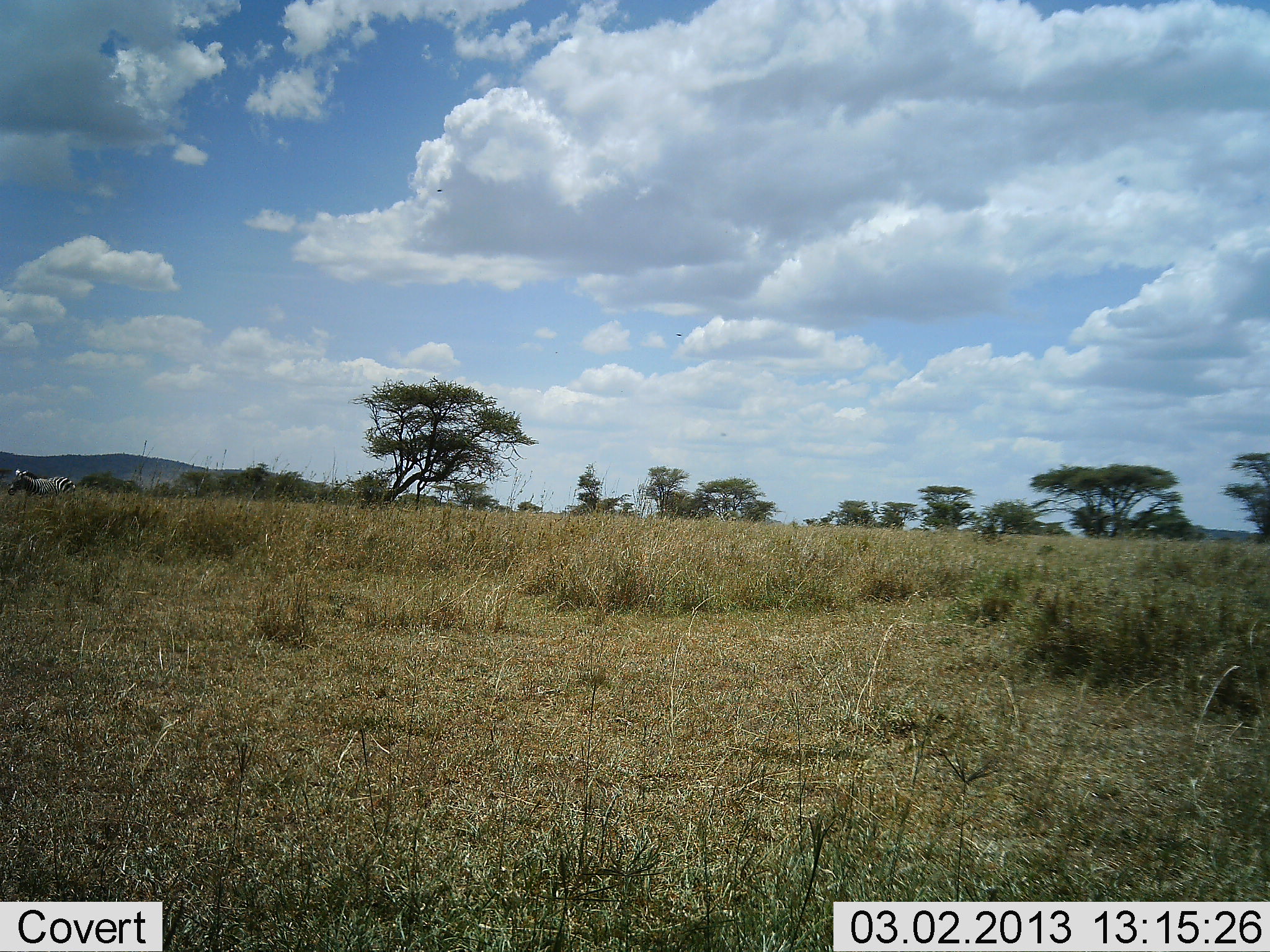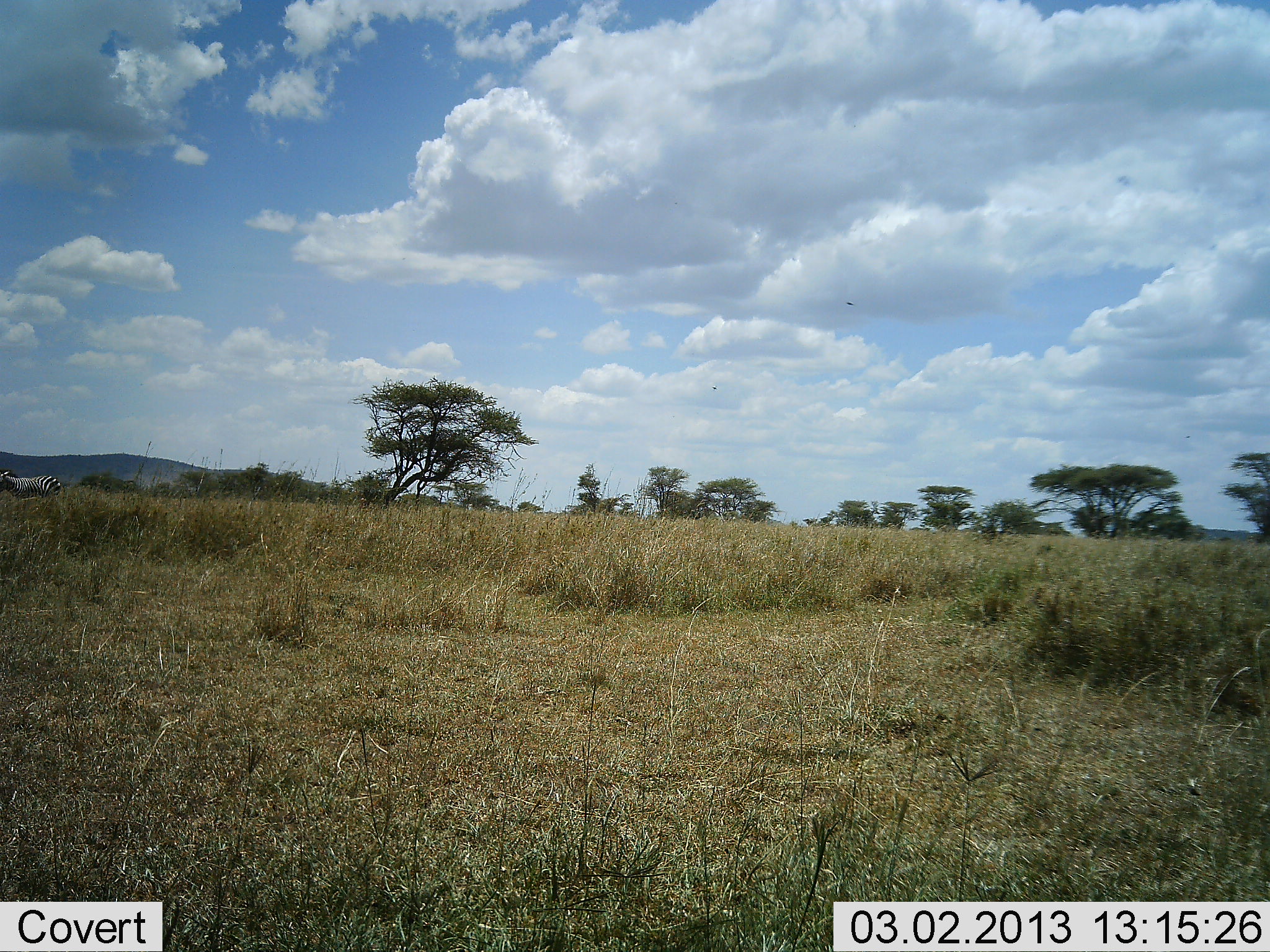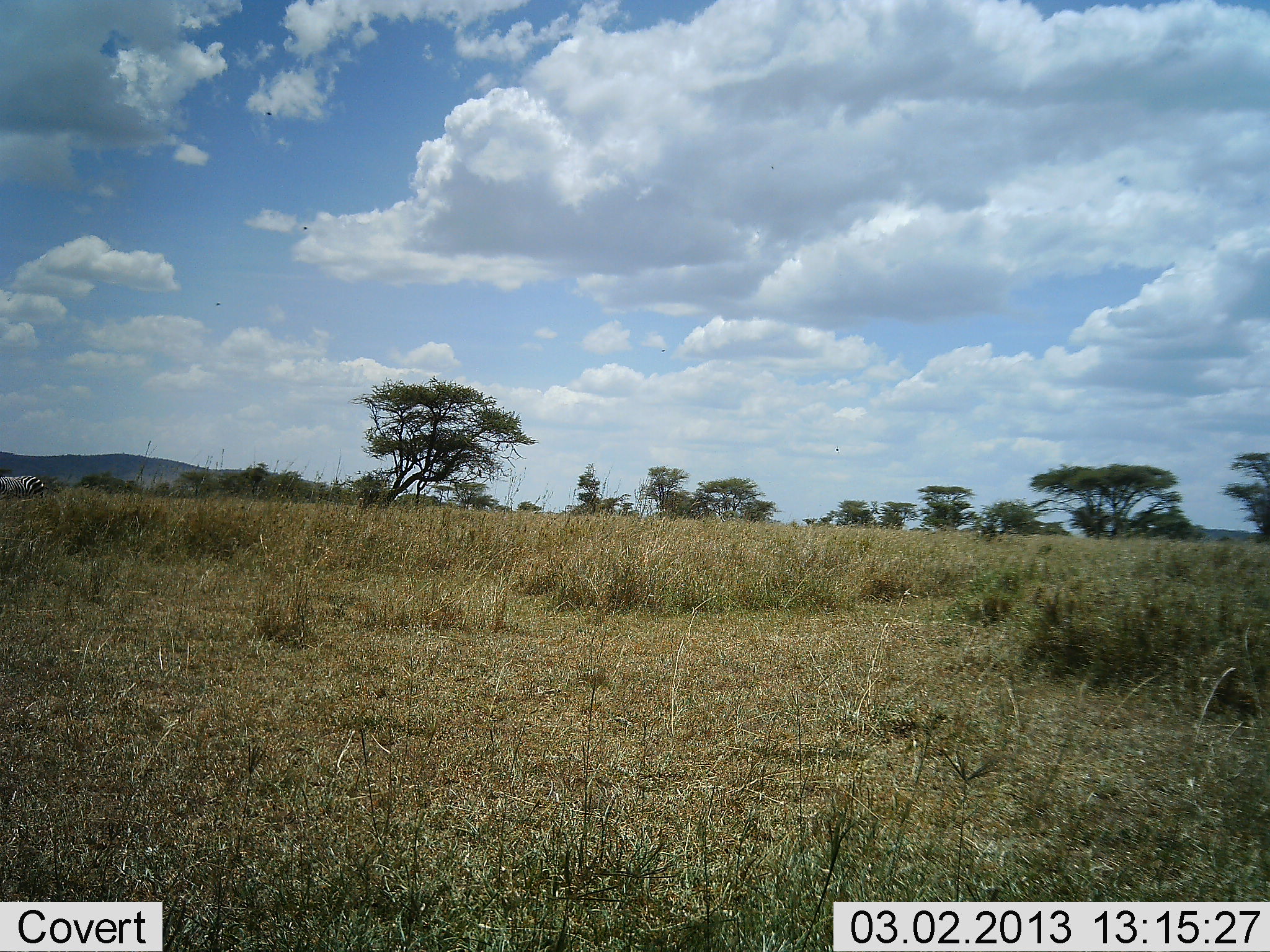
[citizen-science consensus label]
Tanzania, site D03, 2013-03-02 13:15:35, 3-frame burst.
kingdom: Animalia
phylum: Chordata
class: Mammalia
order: Perissodactyla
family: Equidae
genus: Equus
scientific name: Equus quagga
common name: plains zebra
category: zebra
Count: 1.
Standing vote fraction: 0%.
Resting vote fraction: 0%.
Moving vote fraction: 100%.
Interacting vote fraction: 0%.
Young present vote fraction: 0%.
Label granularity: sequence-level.